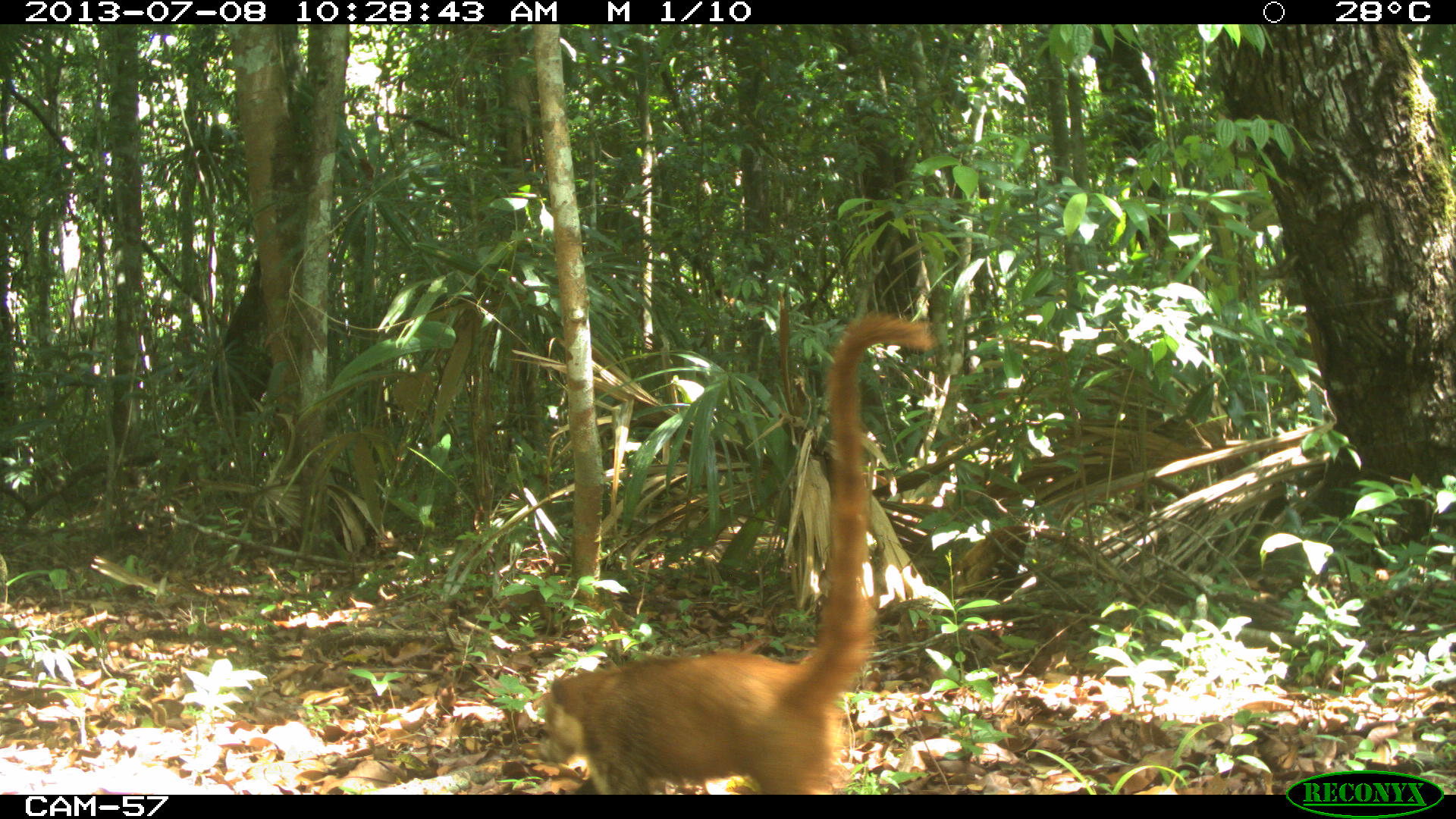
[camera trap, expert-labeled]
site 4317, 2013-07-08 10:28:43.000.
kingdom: Animalia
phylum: Chordata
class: Mammalia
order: Carnivora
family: Procyonidae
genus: Nasua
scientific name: Nasua narica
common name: white-nosed coati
Nasua narica (white-nosed coati), count 2.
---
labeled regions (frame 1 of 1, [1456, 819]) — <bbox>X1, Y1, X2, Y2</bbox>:
nasua narica: <bbox>535, 312, 934, 795</bbox>